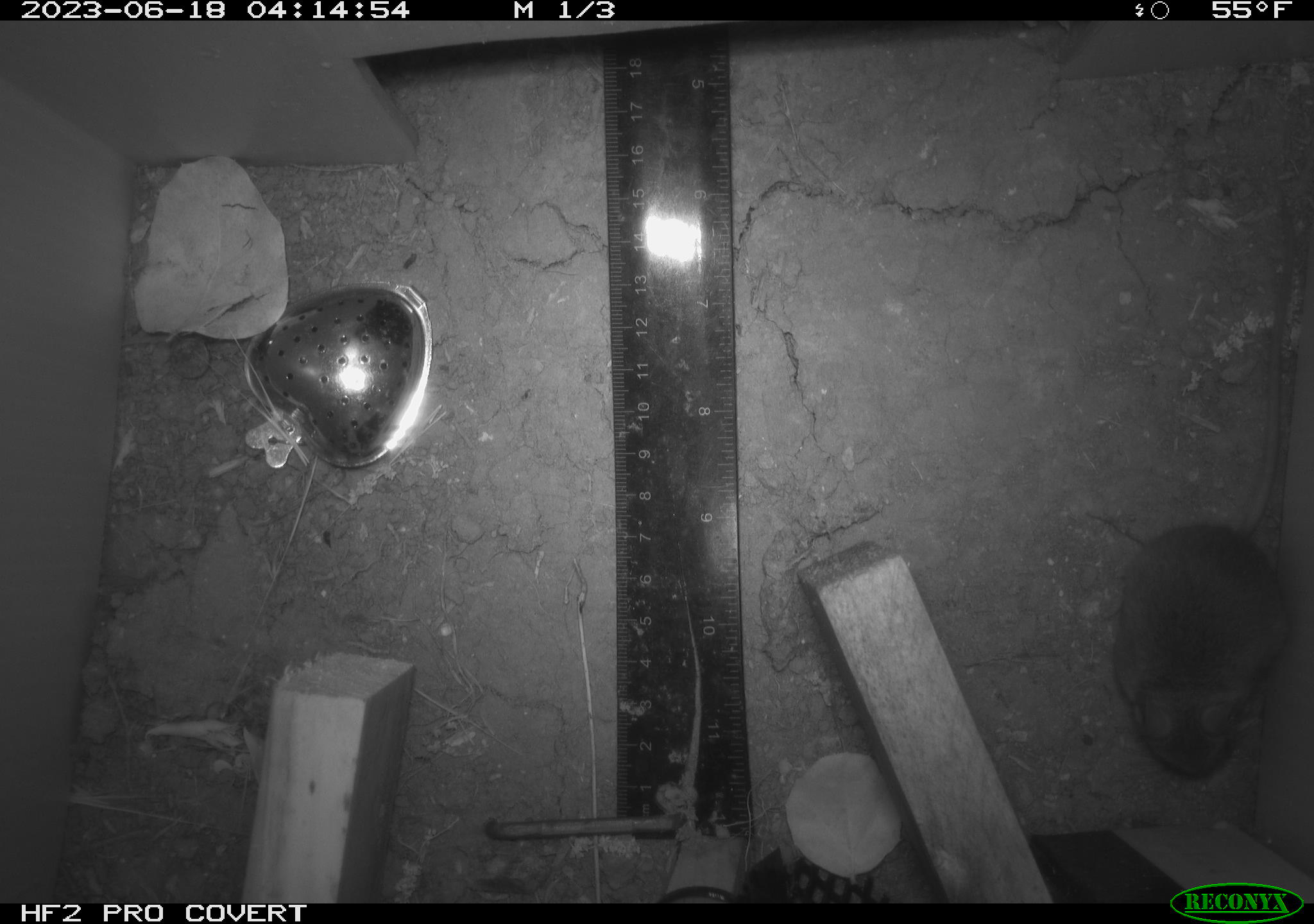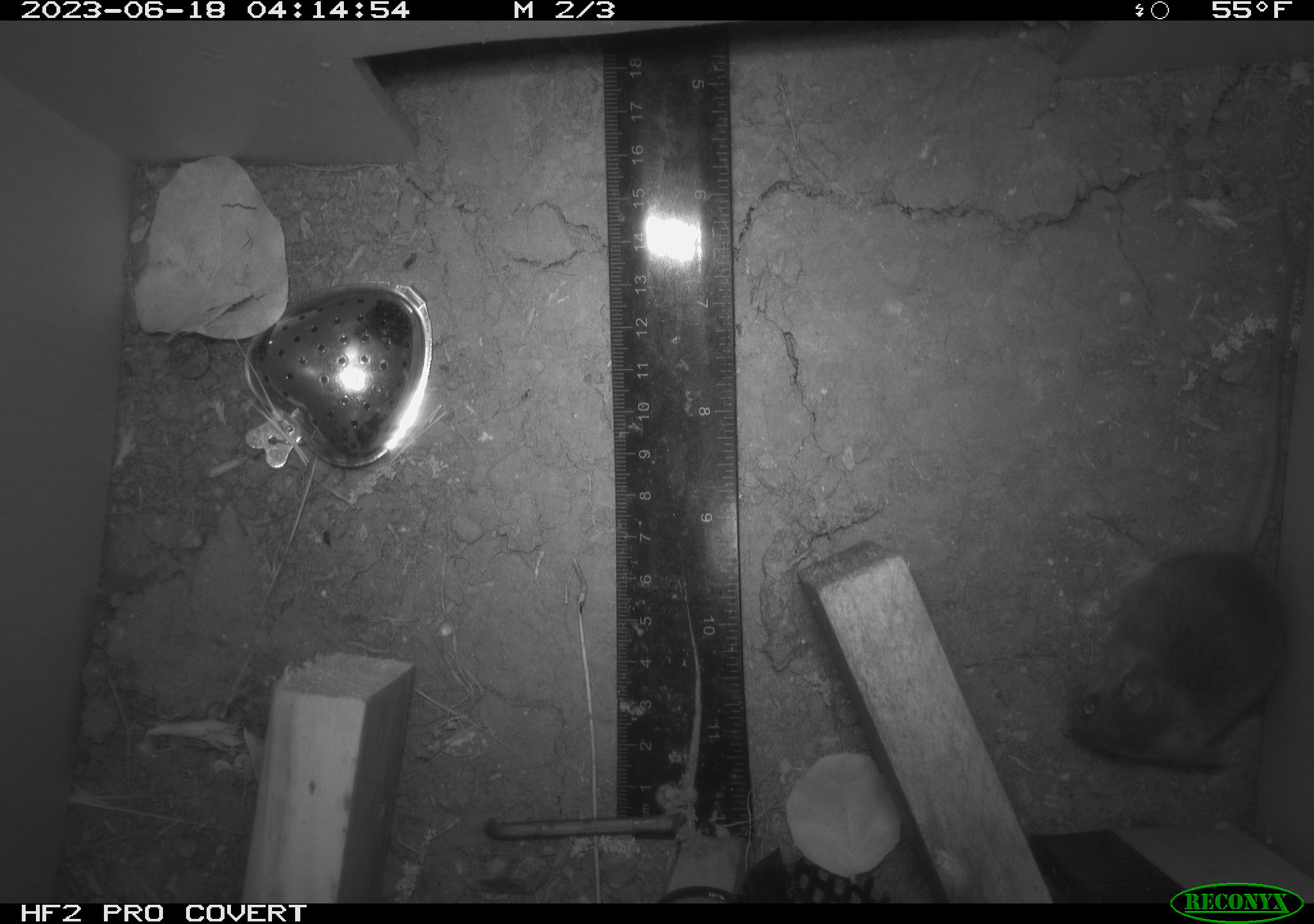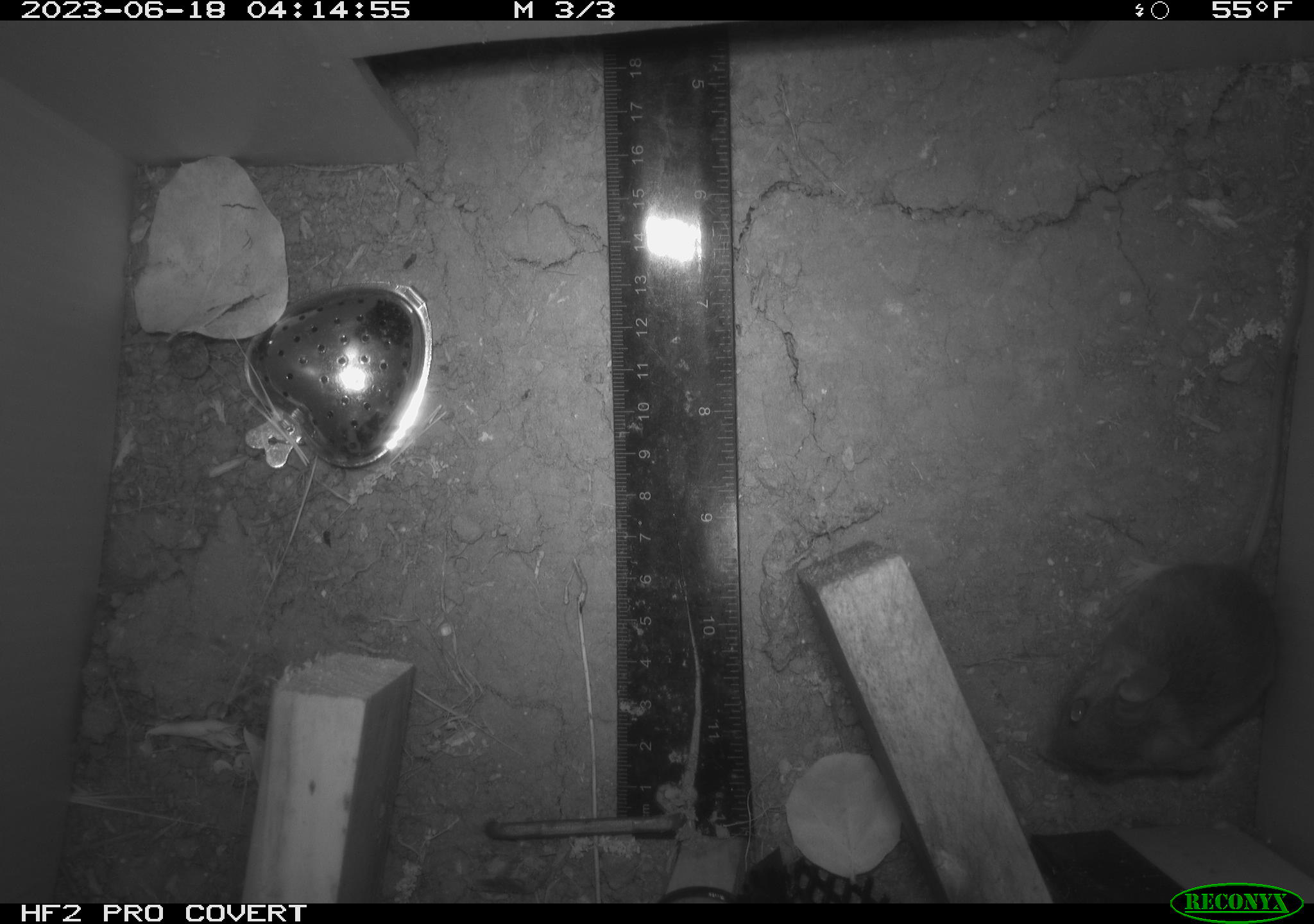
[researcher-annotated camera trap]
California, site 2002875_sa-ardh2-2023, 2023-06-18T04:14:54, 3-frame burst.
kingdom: Animalia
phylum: Chordata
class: Mammalia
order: Rodentia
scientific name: Rodentia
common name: mouse species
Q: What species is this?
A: Mouse species (Rodentia).